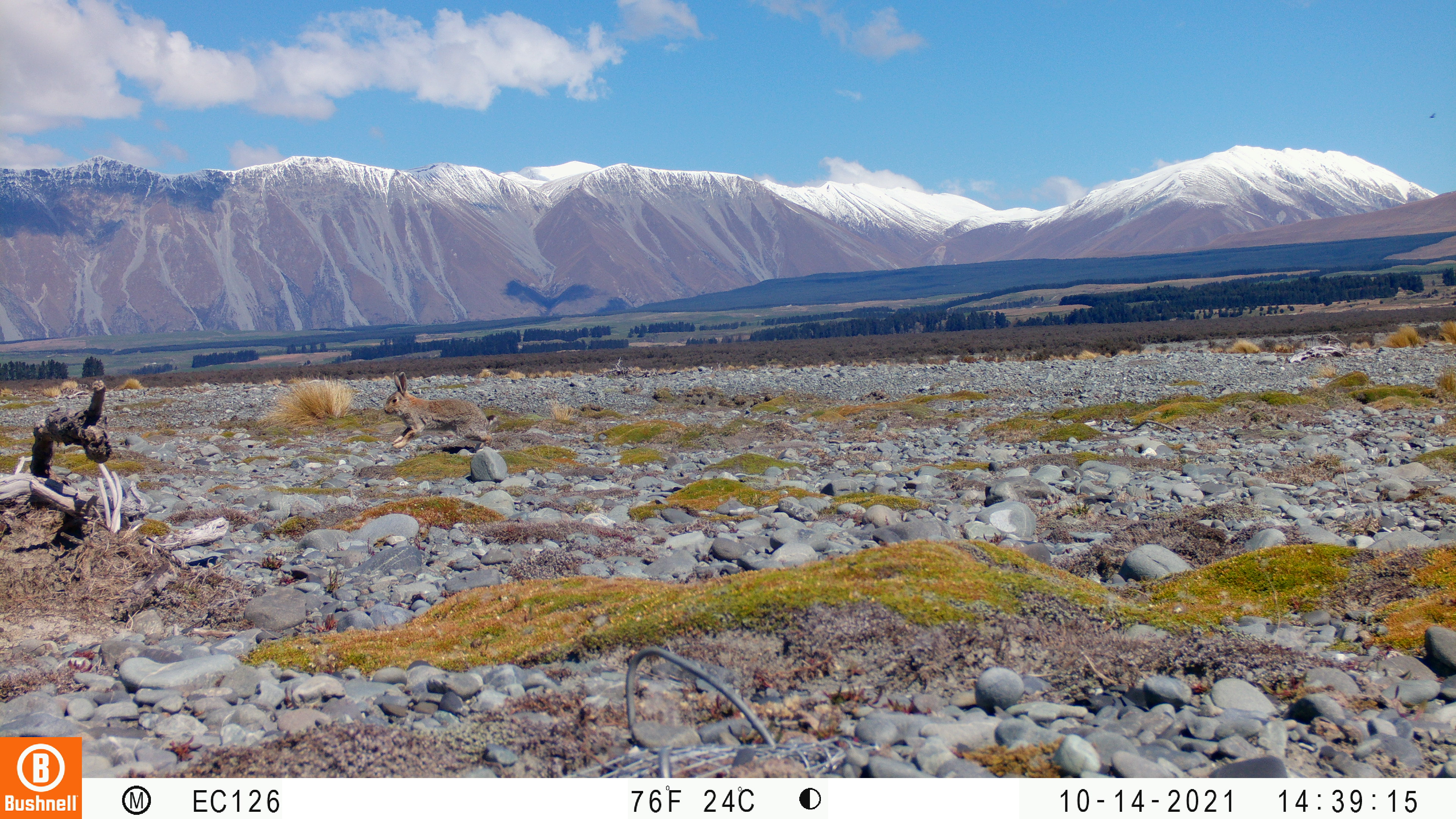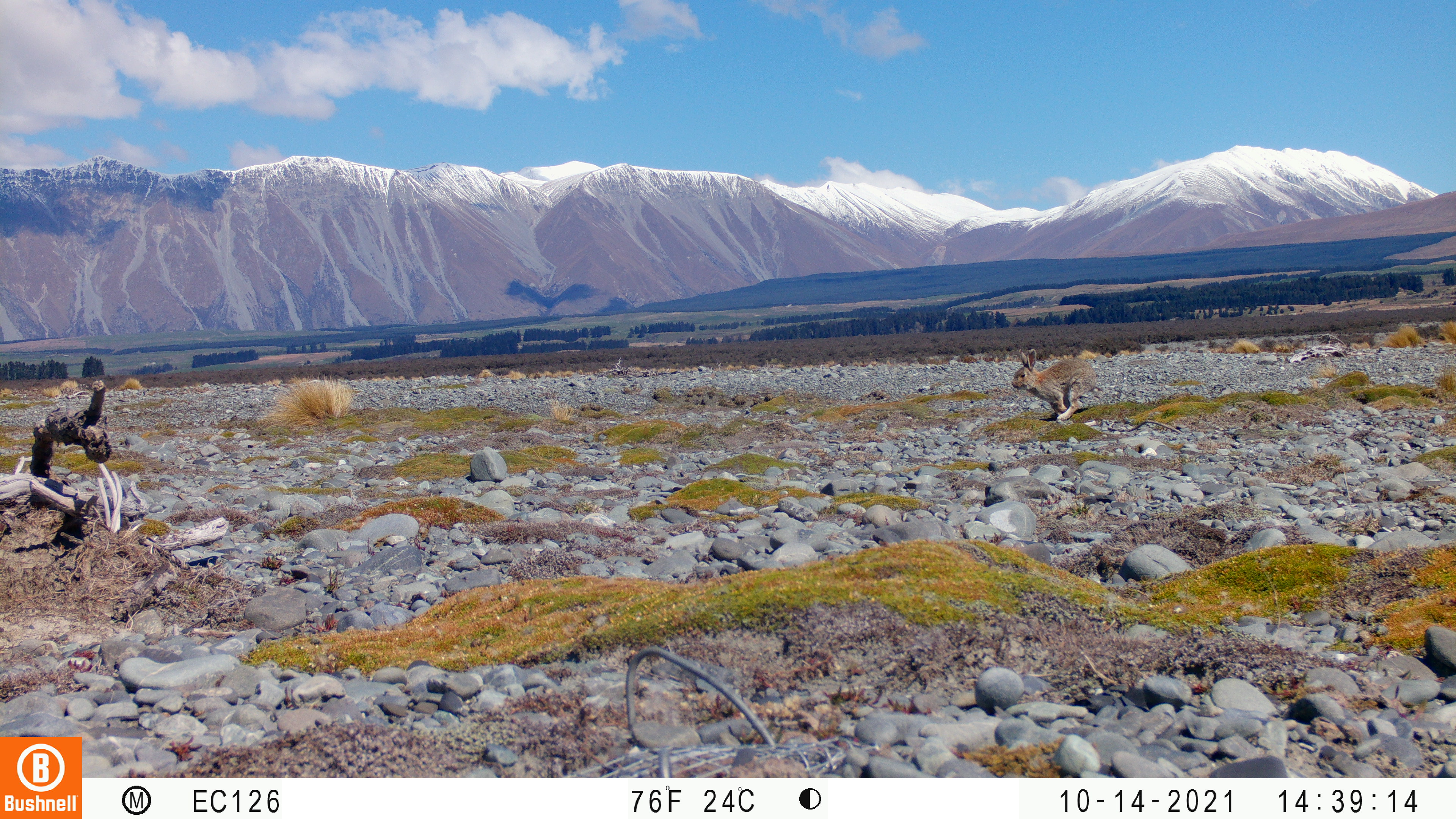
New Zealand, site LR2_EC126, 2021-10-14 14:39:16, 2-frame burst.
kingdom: Animalia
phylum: Chordata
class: Mammalia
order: Lagomorpha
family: Leporidae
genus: Oryctolagus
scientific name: Oryctolagus cuniculus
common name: european rabbit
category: rabbit